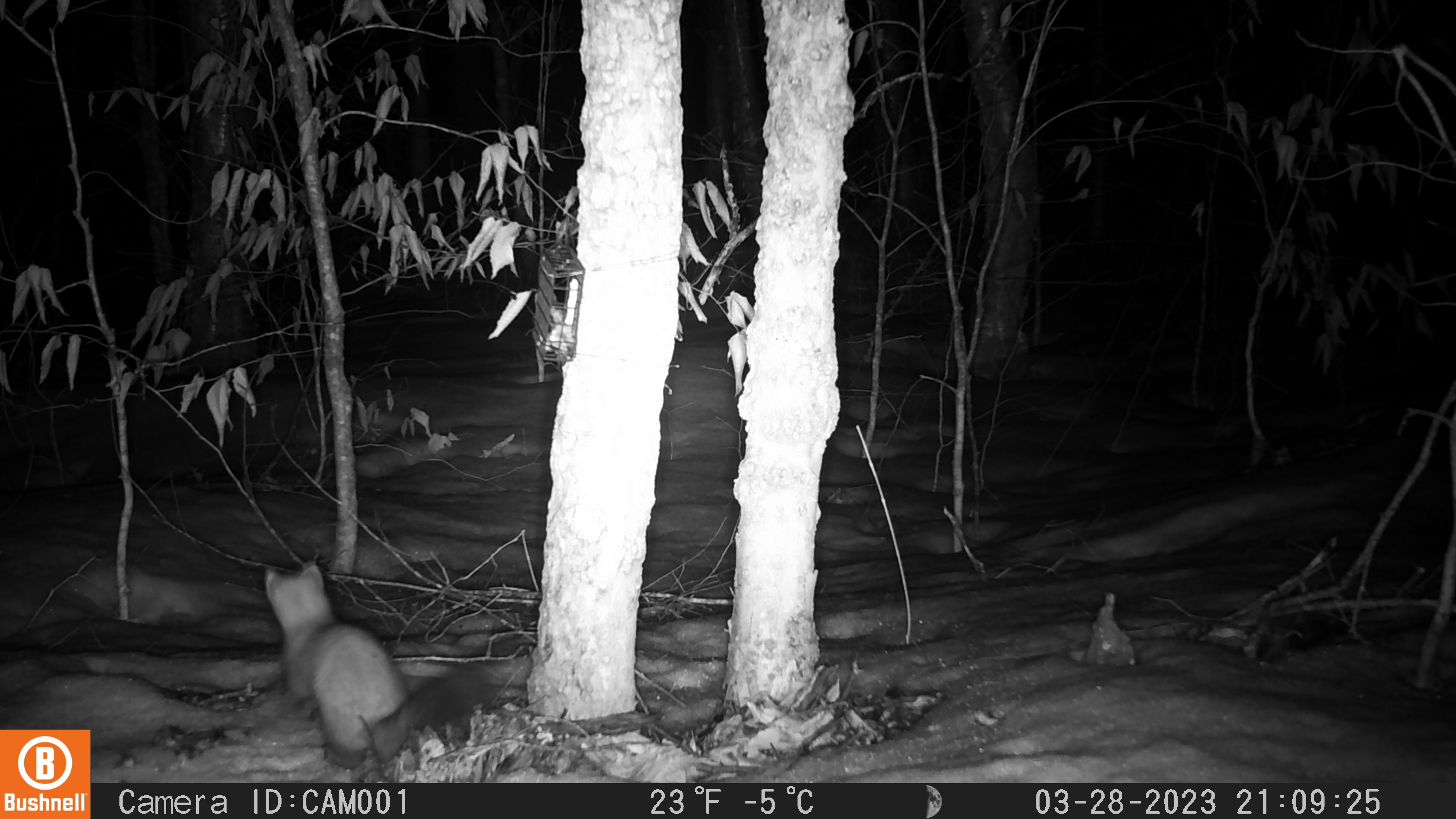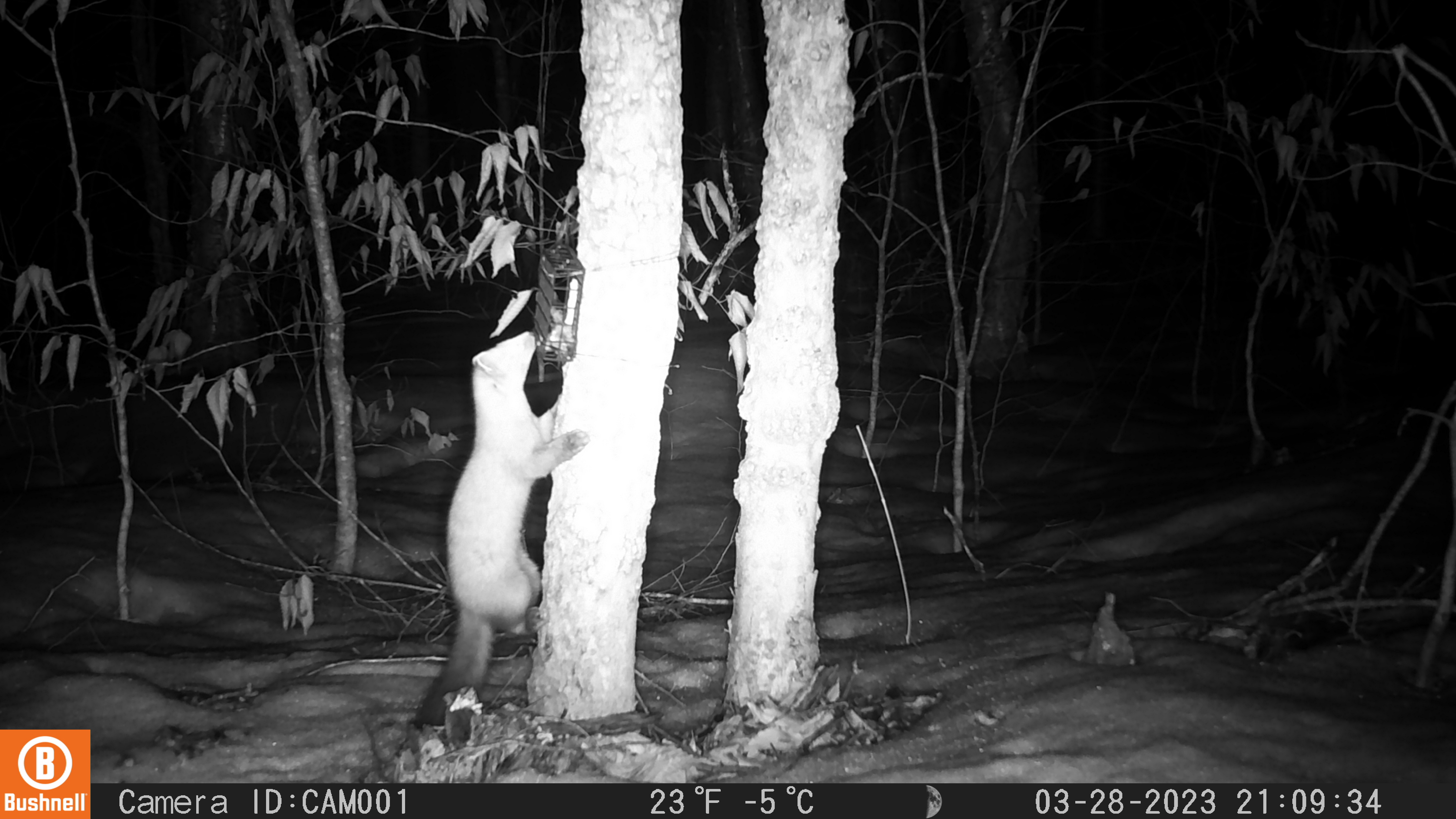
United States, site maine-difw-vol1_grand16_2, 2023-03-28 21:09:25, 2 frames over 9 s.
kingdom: Animalia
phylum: Chordata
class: Mammalia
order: Carnivora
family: Mustelidae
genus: Martes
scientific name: Martes americana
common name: american marten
American marten (Martes americana).